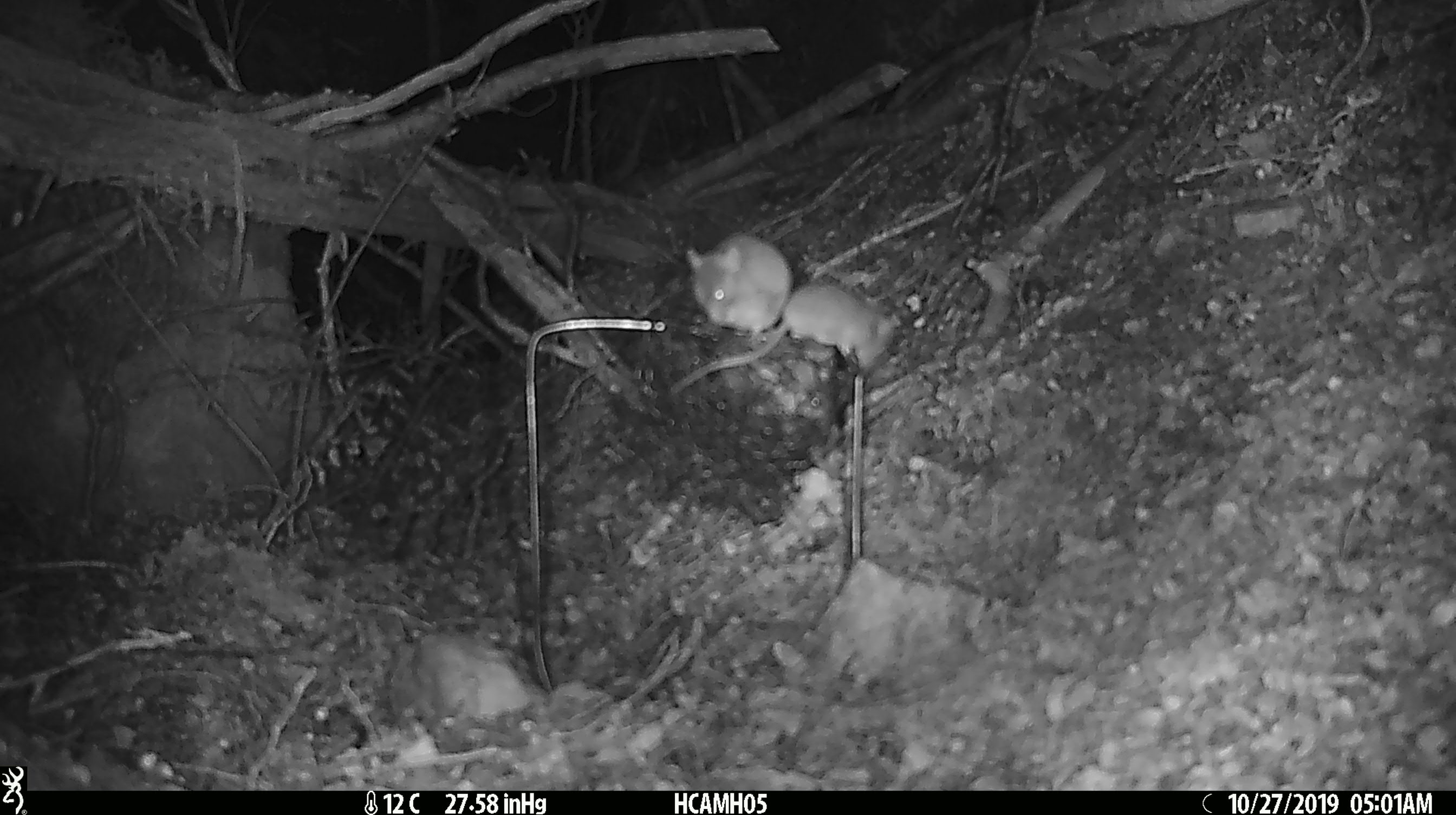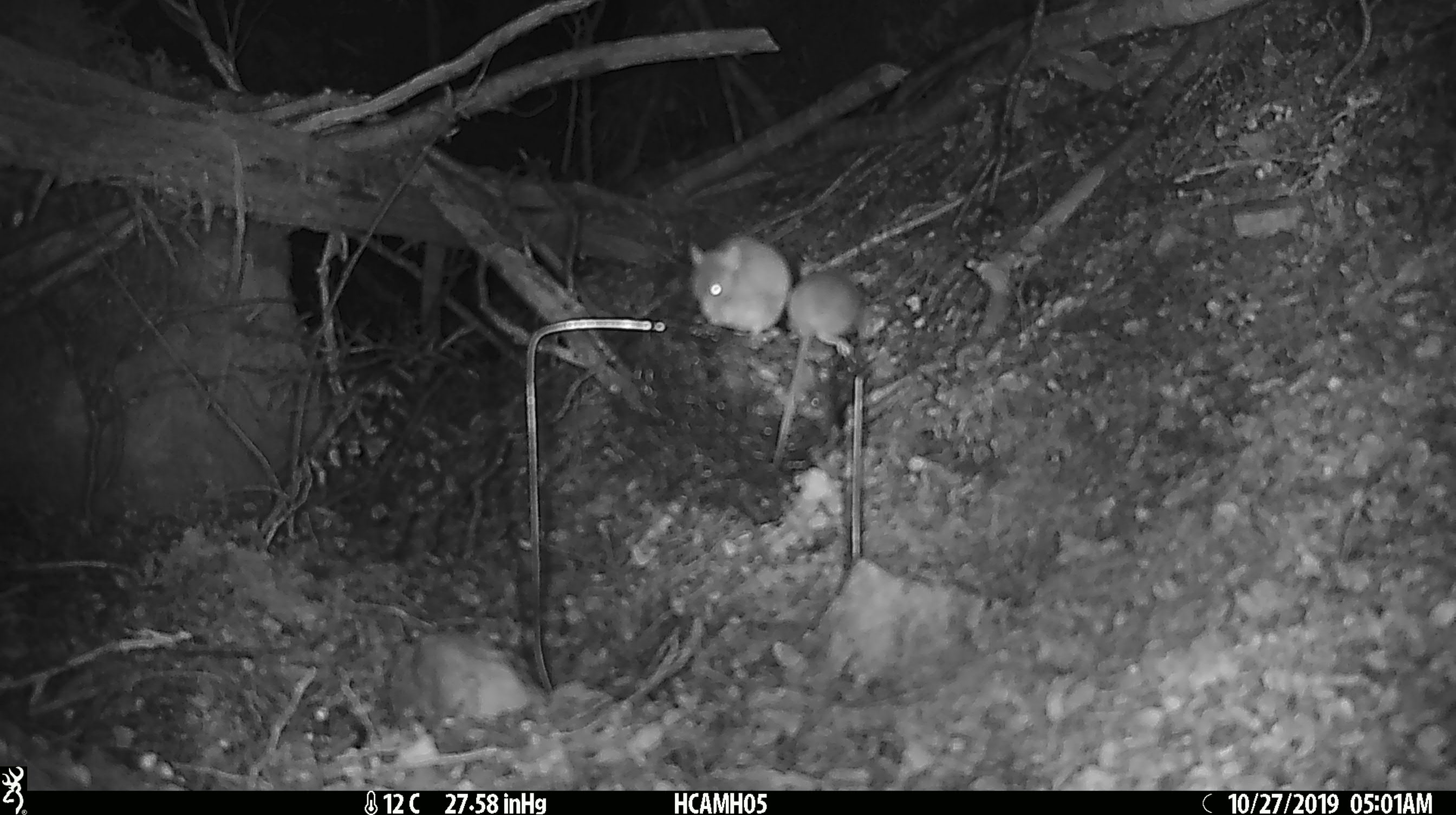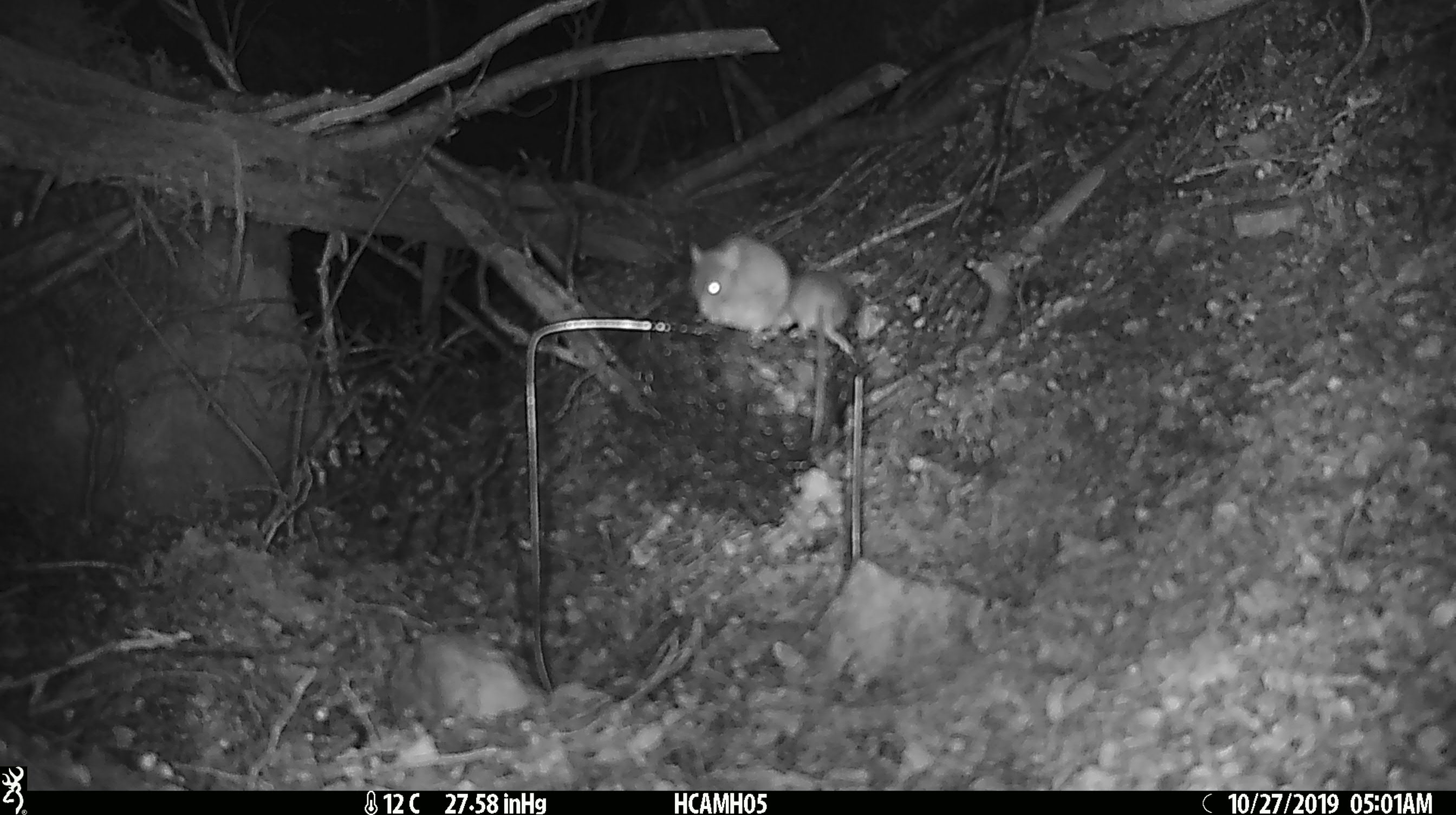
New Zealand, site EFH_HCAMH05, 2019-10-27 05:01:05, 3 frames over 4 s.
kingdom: Animalia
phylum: Chordata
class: Mammalia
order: Rodentia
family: Muridae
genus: Mus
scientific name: Mus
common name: mouse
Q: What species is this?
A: Mouse (Mus).